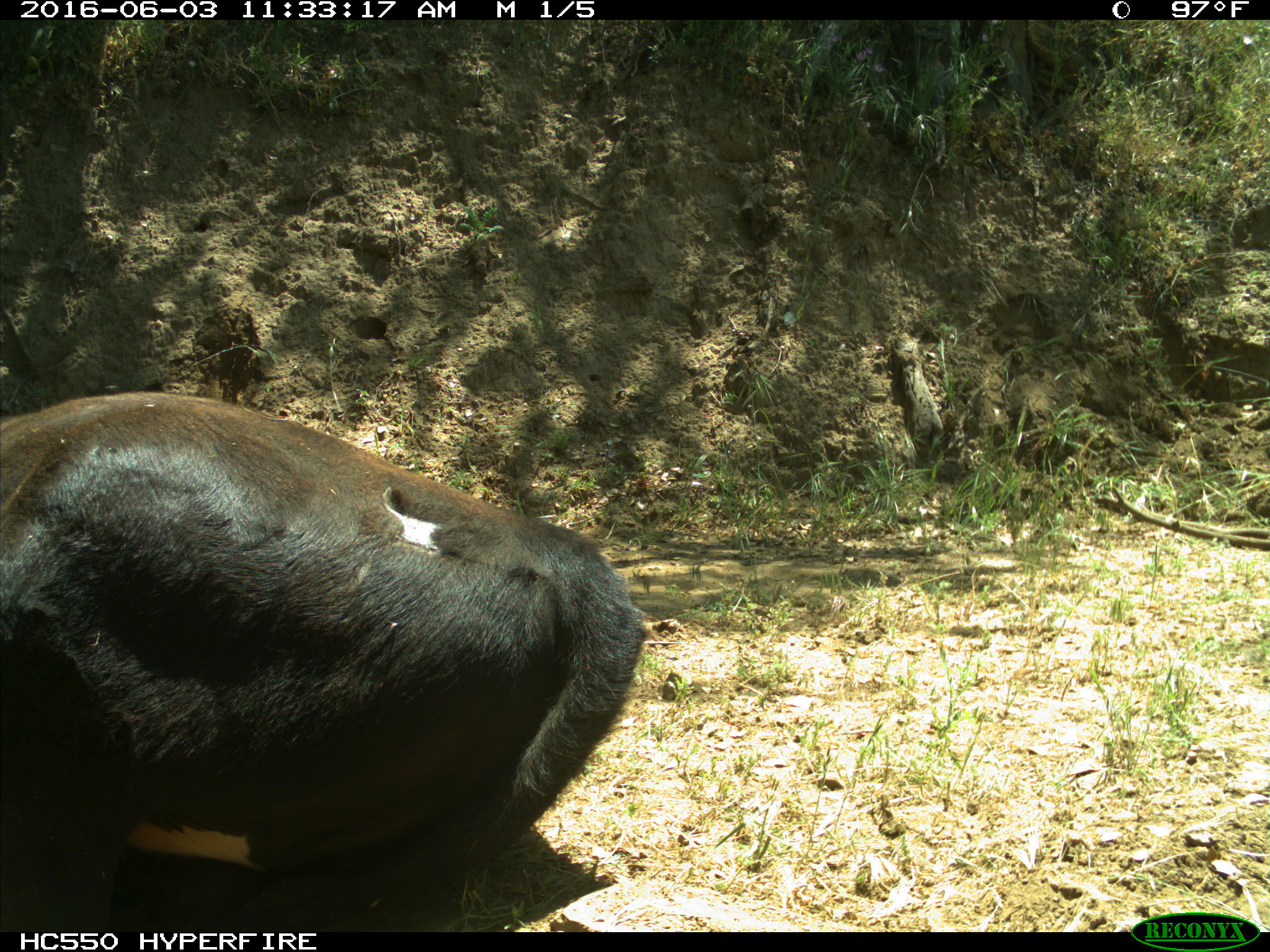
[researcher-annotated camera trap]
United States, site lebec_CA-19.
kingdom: Animalia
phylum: Chordata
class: Mammalia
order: Artiodactyla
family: Bovidae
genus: Bos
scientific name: Bos taurus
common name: domestic cow